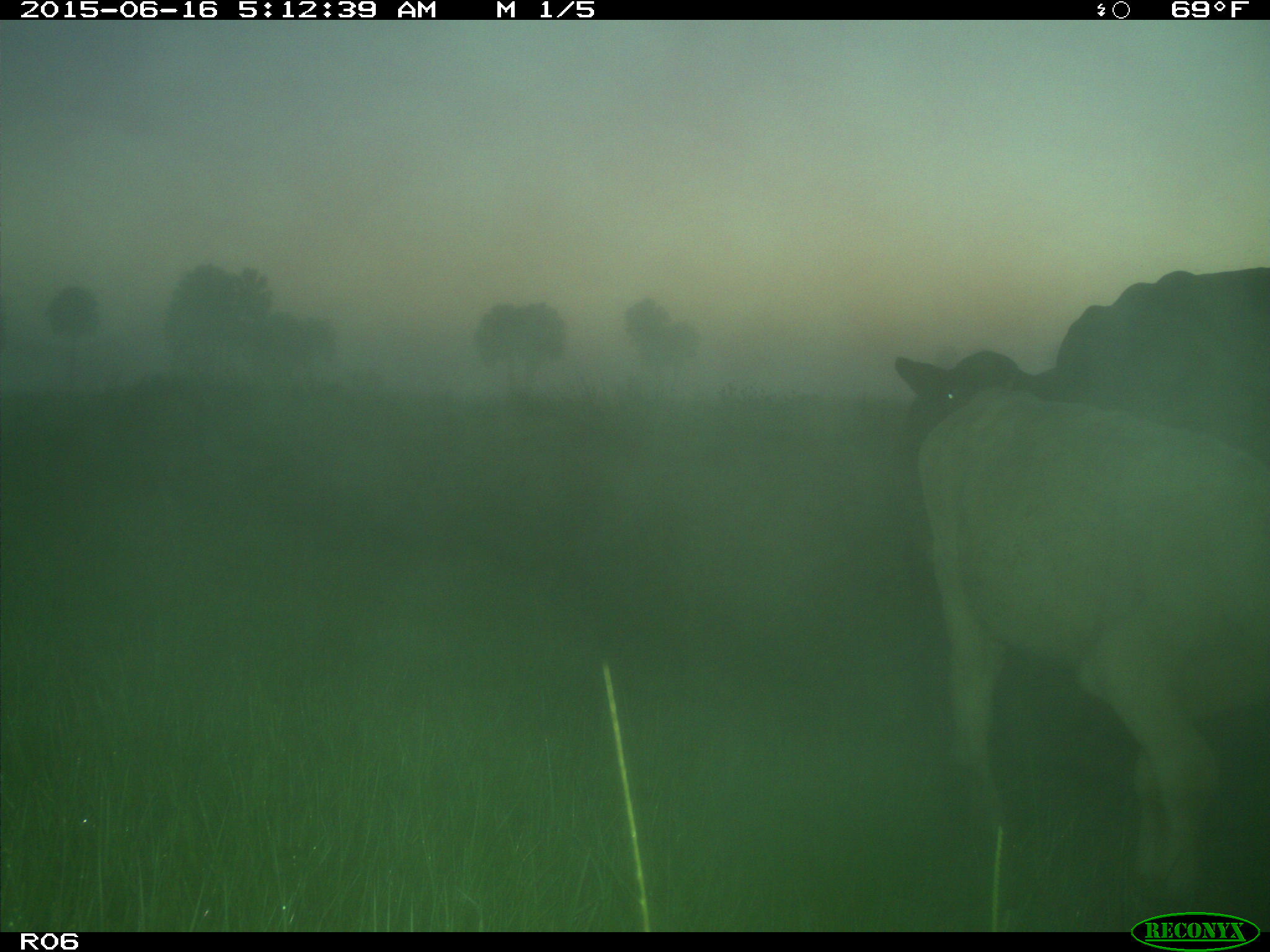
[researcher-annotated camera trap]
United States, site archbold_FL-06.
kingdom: Animalia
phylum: Chordata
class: Mammalia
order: Artiodactyla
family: Bovidae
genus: Bos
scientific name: Bos taurus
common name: domestic cow